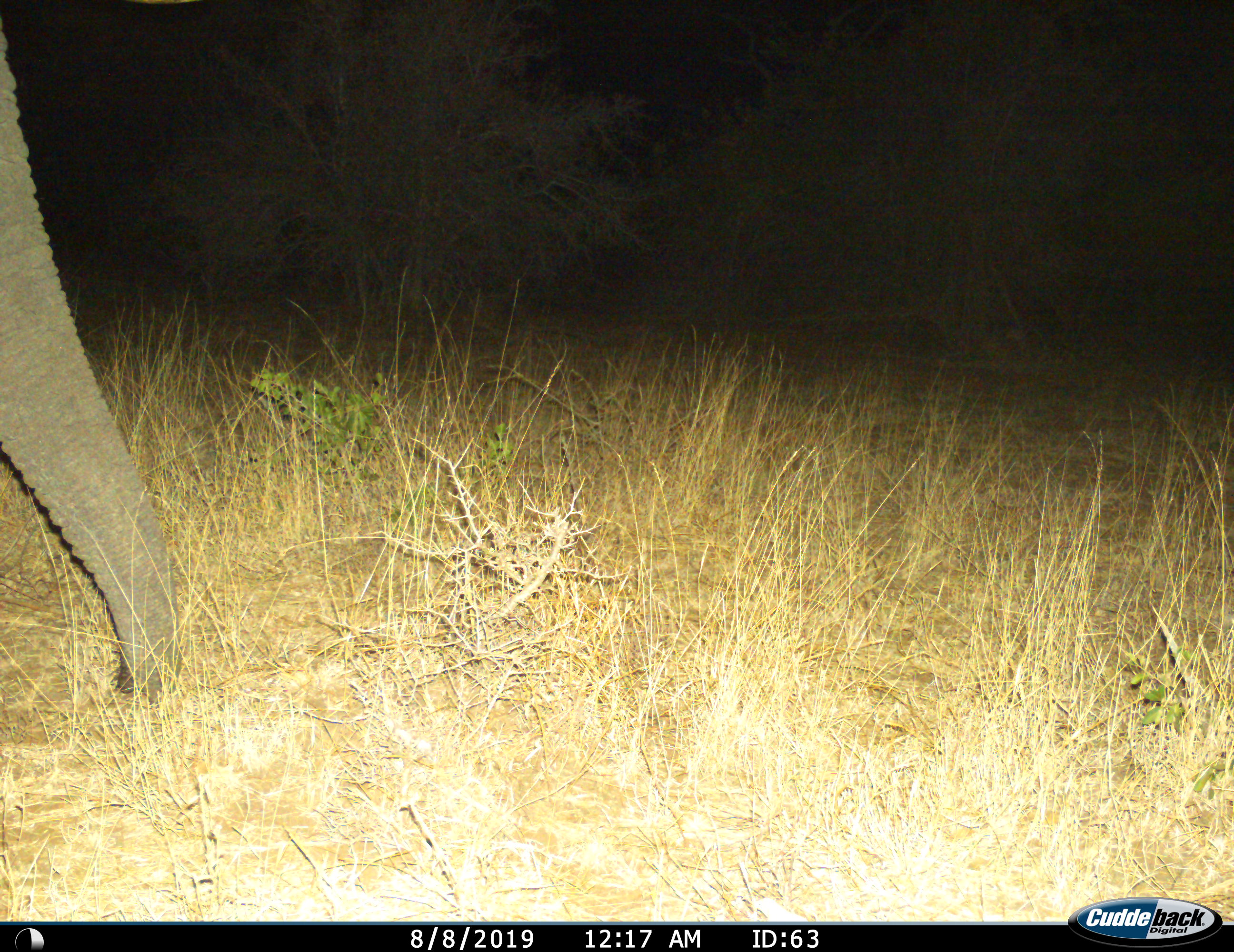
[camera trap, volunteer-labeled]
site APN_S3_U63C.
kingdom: Animalia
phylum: Chordata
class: Mammalia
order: Proboscidea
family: Elephantidae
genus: Loxodonta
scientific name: Loxodonta africana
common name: african bush elephant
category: elephant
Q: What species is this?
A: Elephant (african bush elephant) (Loxodonta africana).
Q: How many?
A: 1.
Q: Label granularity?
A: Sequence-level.